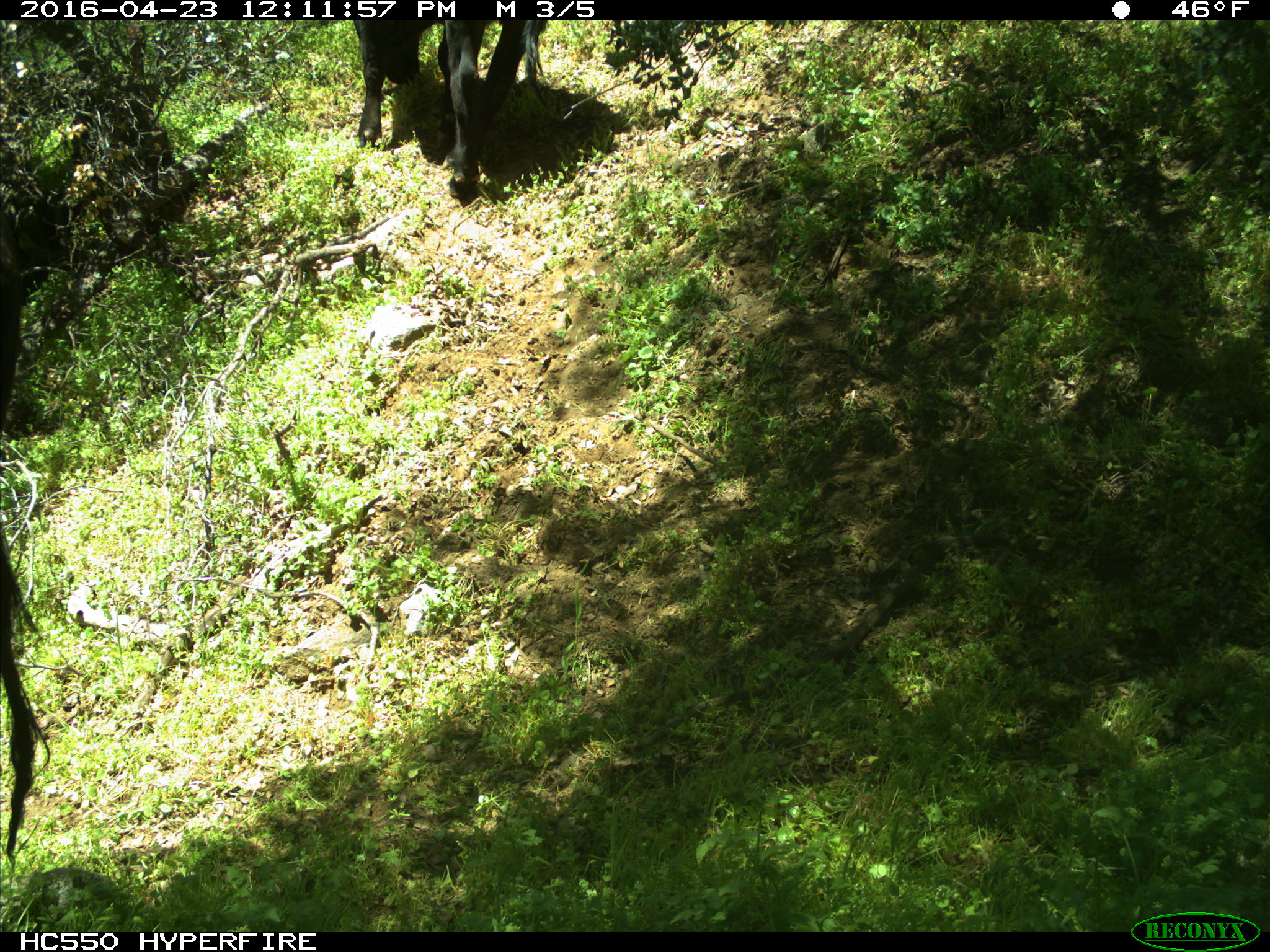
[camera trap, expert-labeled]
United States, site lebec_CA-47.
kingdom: Animalia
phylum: Chordata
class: Mammalia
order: Artiodactyla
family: Bovidae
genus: Bos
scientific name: Bos taurus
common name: domestic cow